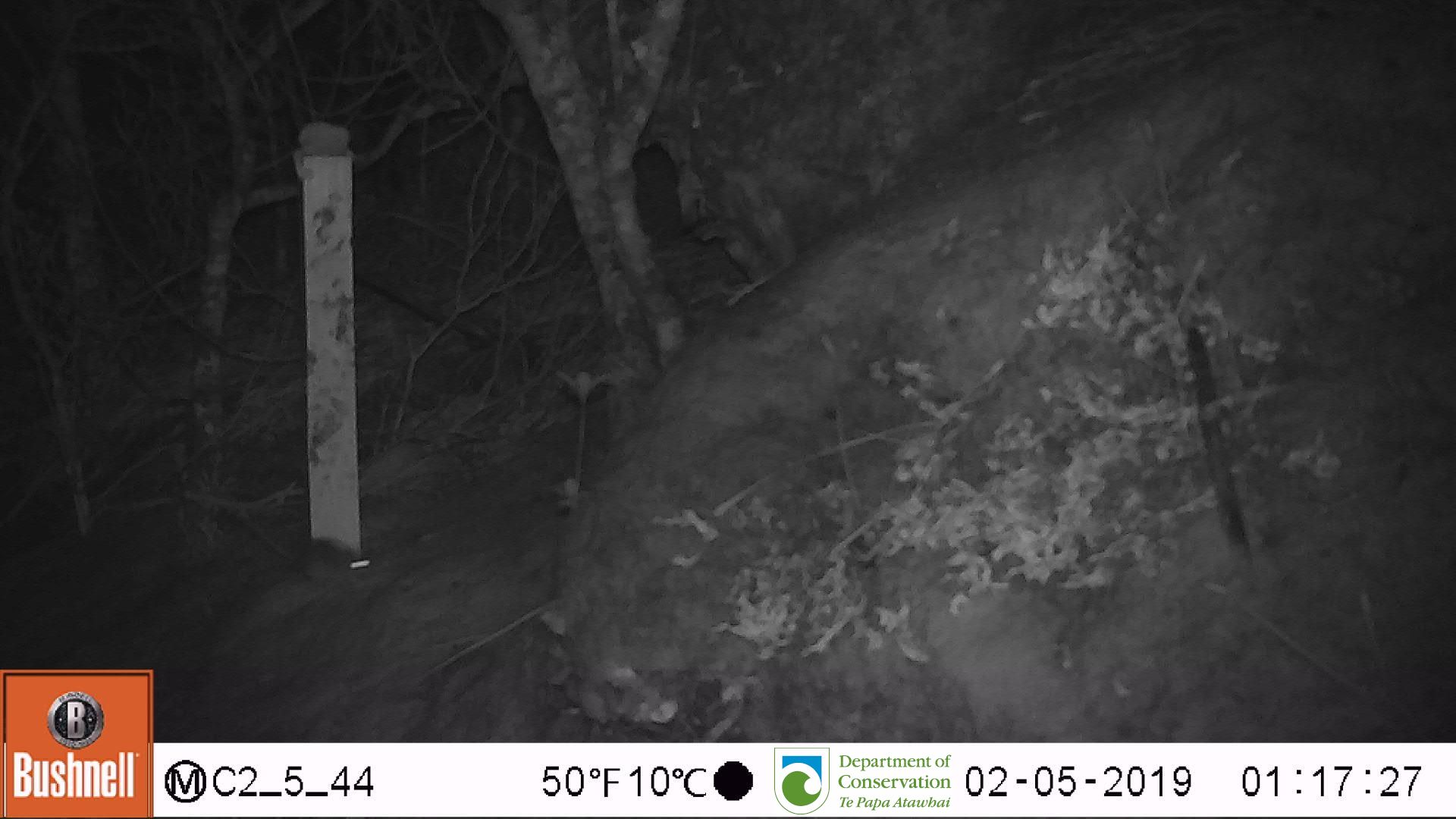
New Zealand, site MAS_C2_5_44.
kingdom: Animalia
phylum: Chordata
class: Mammalia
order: Rodentia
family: Muridae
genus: Mus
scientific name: Mus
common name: mouse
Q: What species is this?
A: Mouse (Mus).